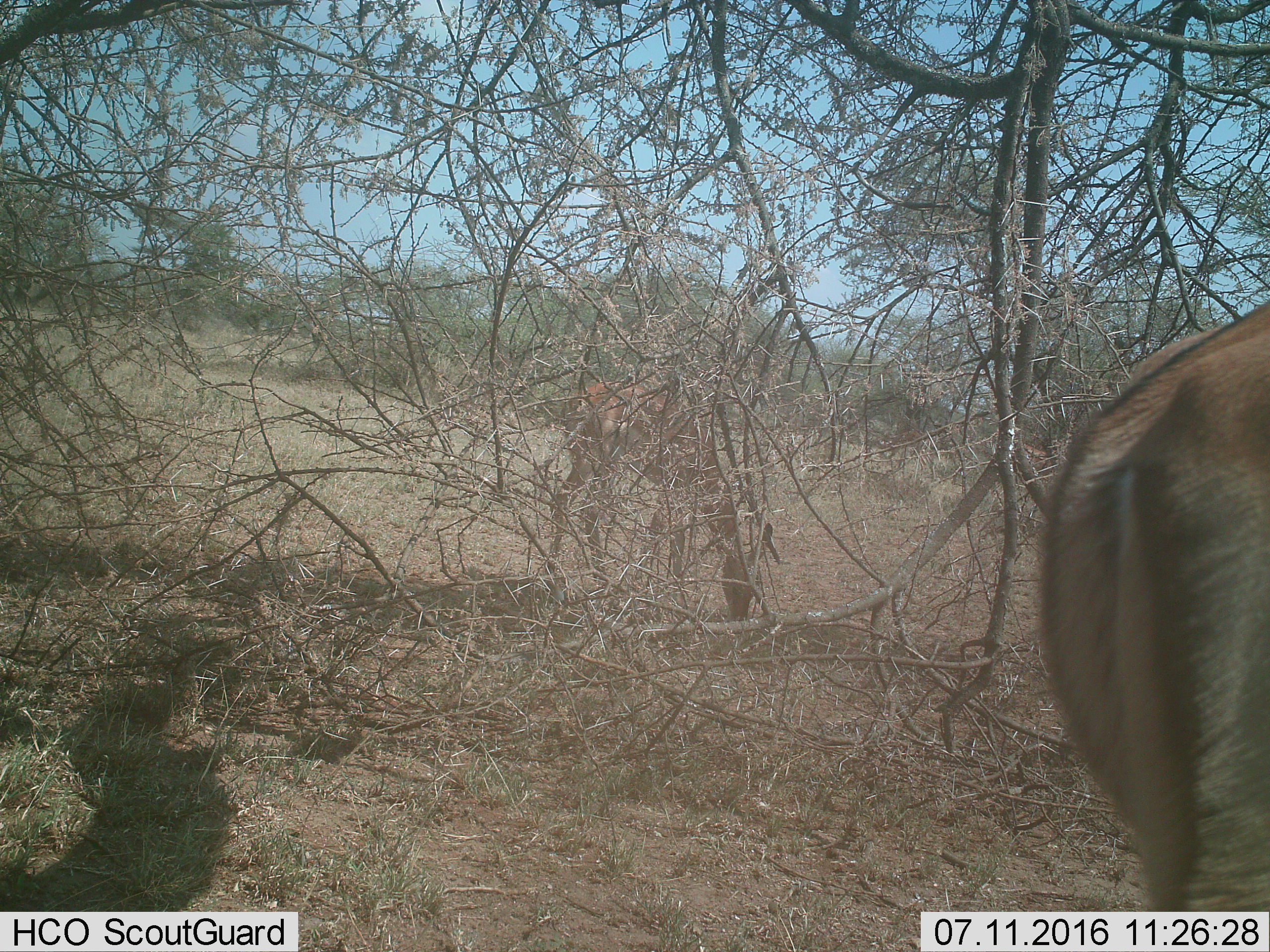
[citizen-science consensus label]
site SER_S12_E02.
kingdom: Animalia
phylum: Chordata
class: Mammalia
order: Artiodactyla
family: Bovidae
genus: Aepyceros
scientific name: Aepyceros melampus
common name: impala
Impala (Aepyceros melampus), count 2. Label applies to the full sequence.